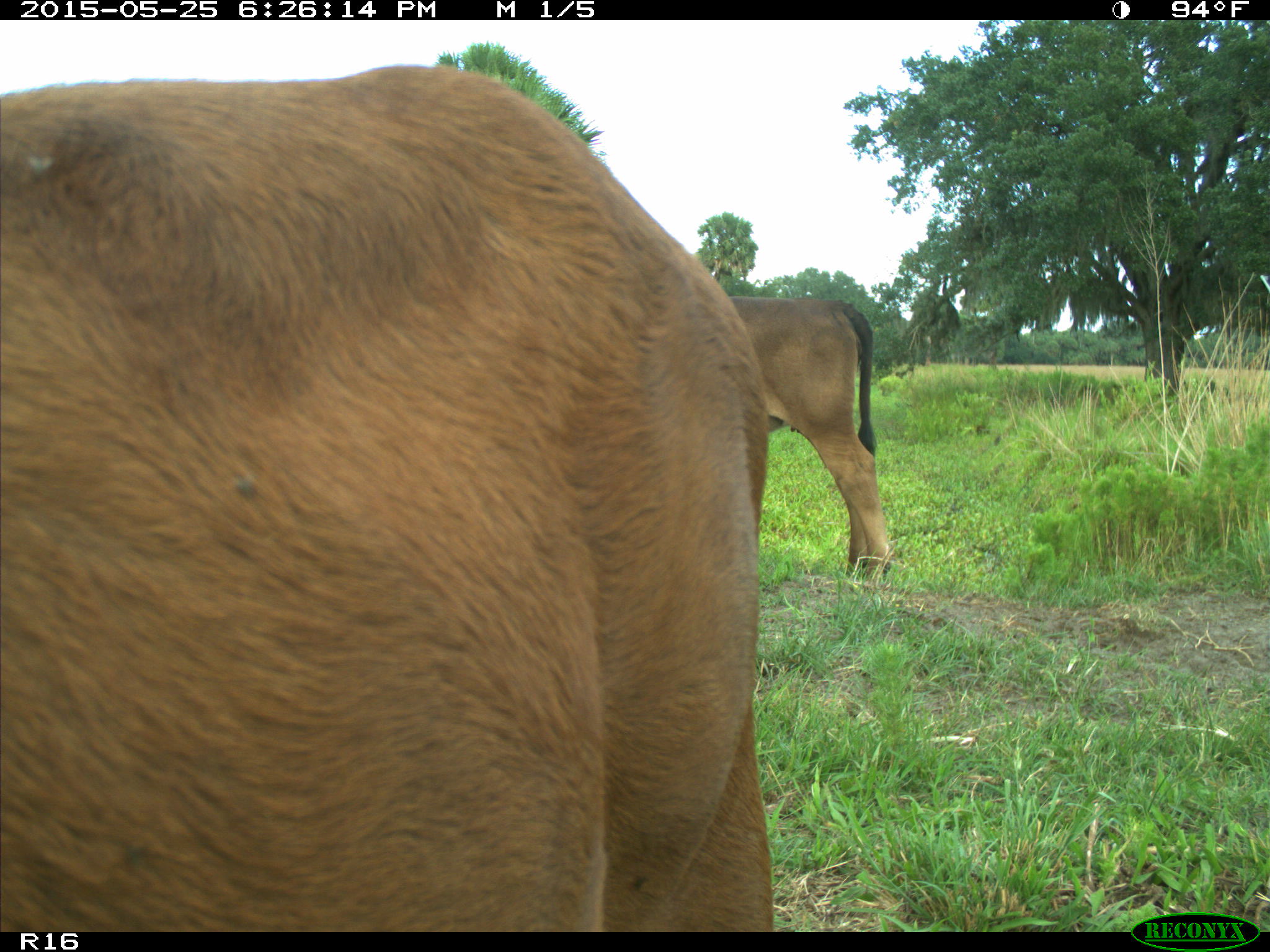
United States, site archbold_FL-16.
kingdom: Animalia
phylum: Chordata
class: Mammalia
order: Artiodactyla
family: Bovidae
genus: Bos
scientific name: Bos taurus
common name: domestic cow